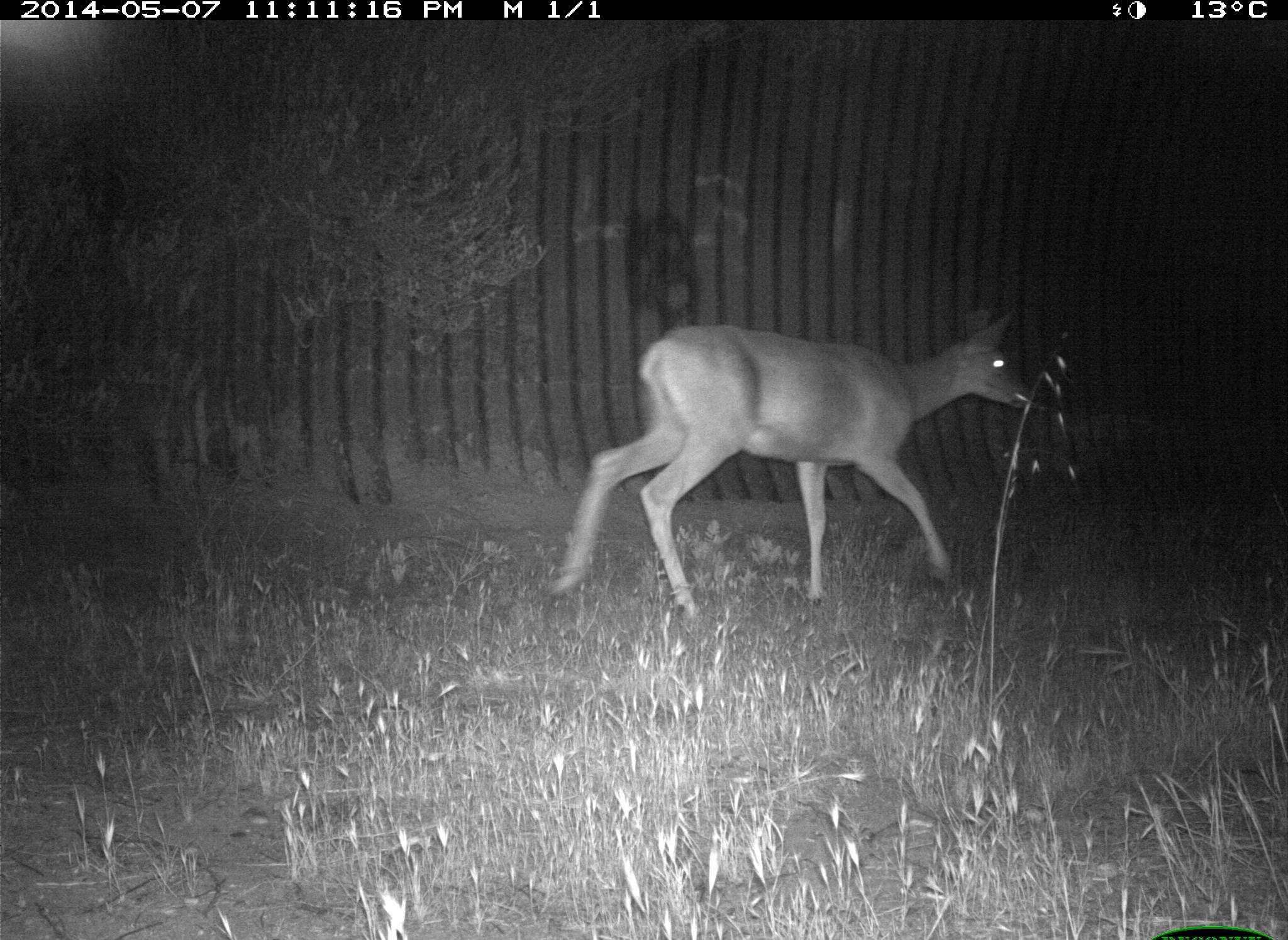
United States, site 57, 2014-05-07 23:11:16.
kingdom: Animalia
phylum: Chordata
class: Mammalia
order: Artiodactyla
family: Cervidae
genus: Odocoileus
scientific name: Odocoileus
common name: deer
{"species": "deer (Odocoileus)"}